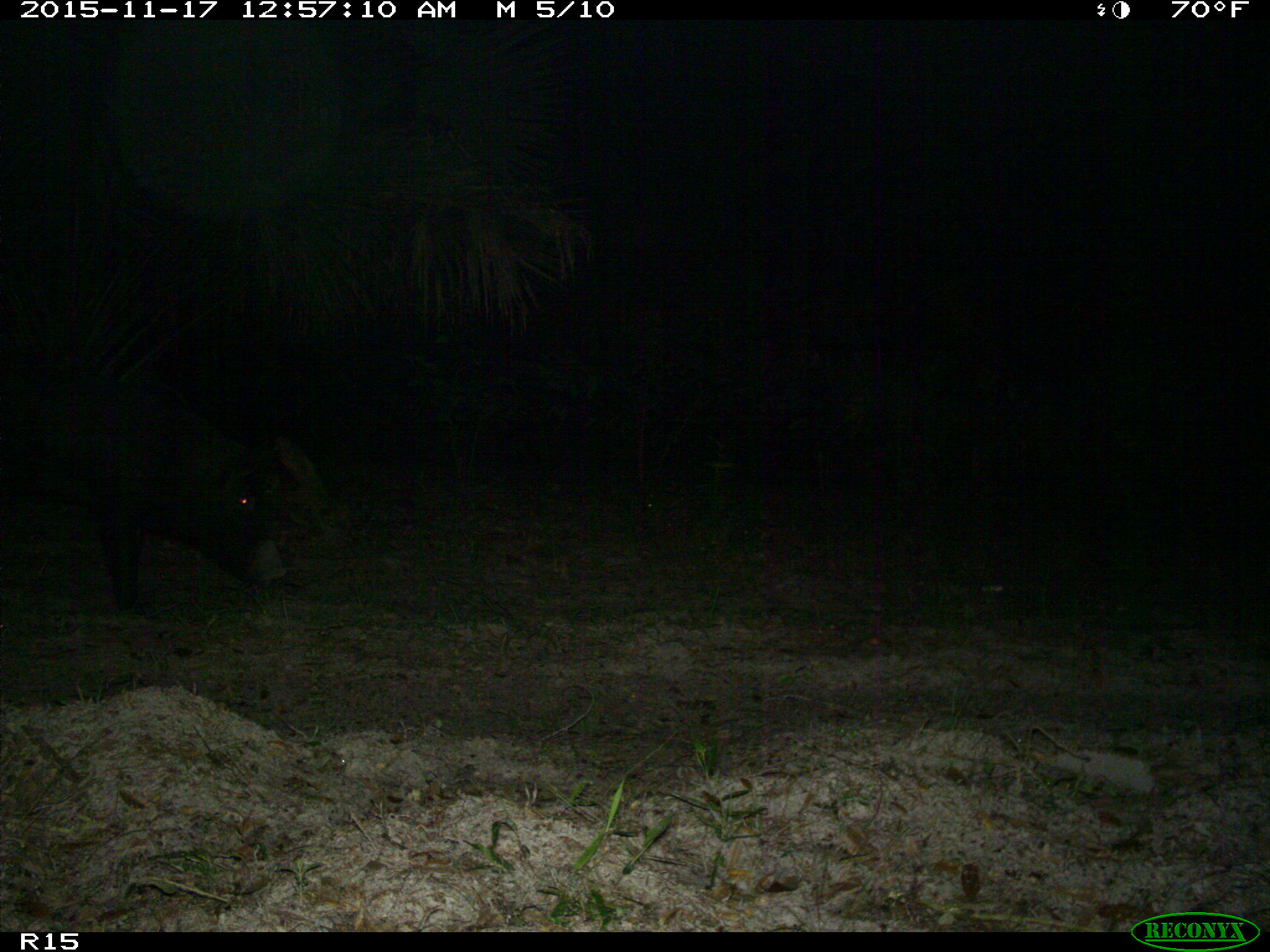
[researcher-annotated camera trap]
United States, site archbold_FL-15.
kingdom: Animalia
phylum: Chordata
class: Mammalia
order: Artiodactyla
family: Suidae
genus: Sus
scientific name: Sus scrofa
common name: wild boar